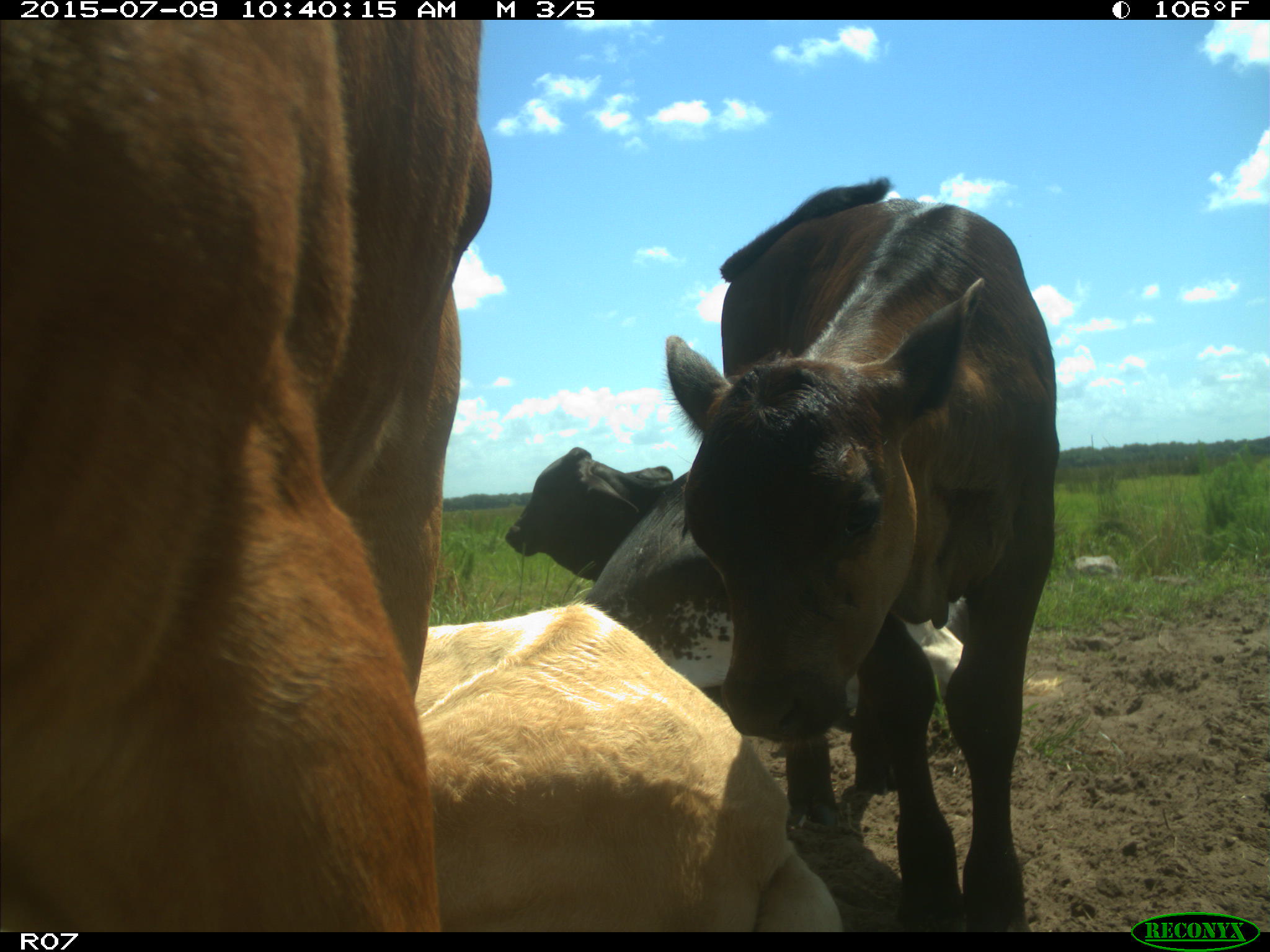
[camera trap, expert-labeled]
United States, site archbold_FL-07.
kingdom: Animalia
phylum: Chordata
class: Mammalia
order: Artiodactyla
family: Bovidae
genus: Bos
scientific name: Bos taurus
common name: domestic cow